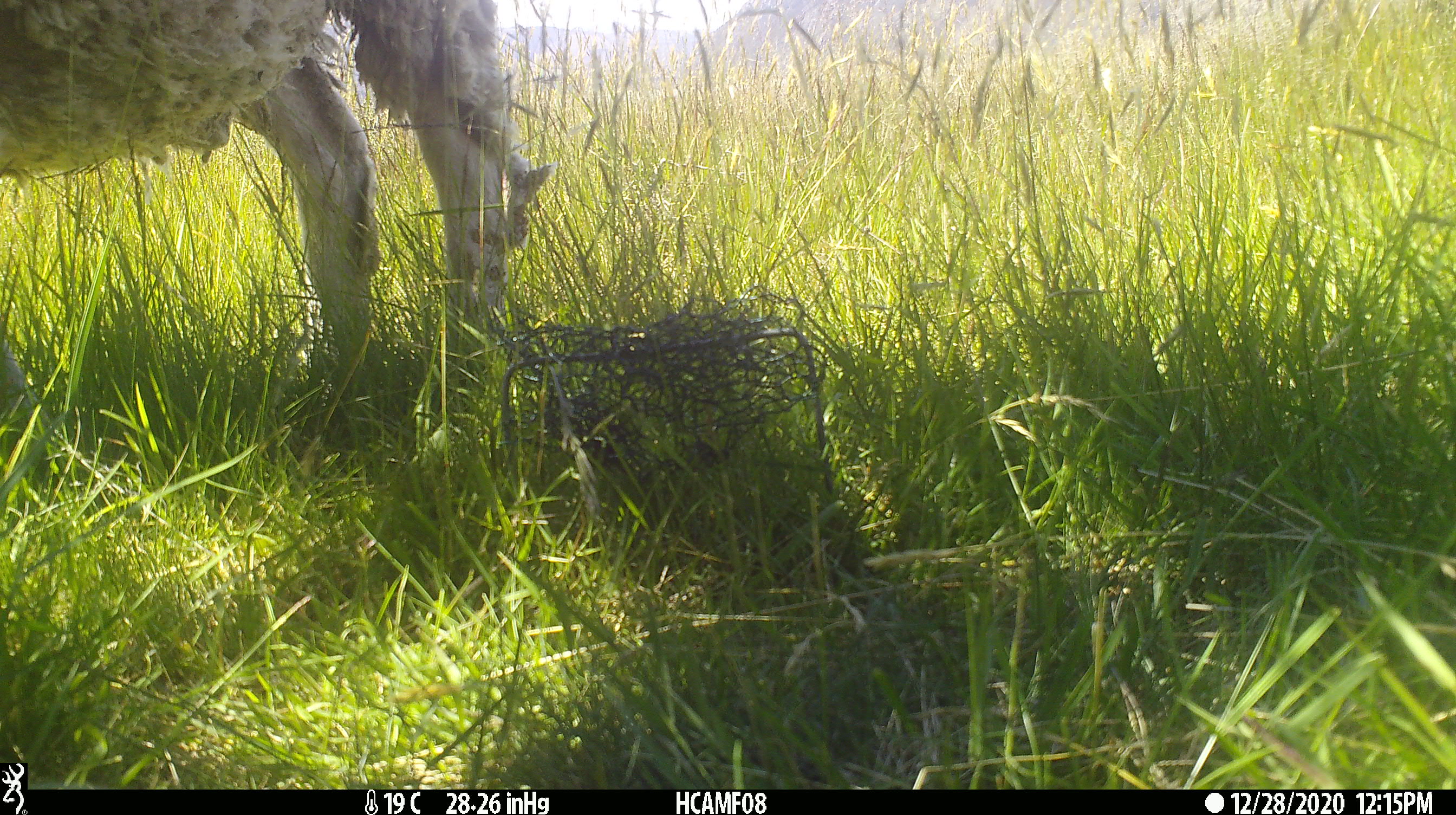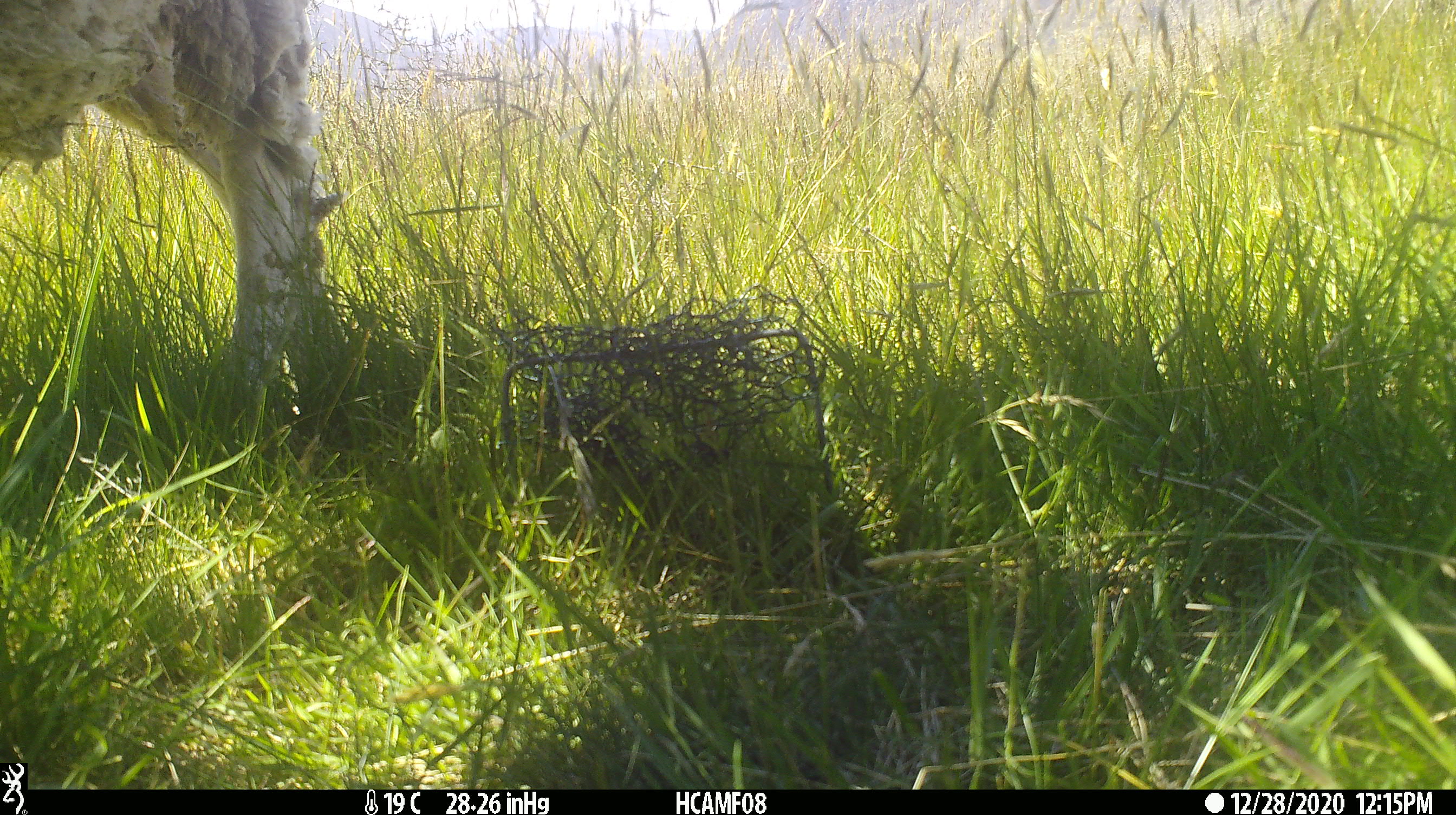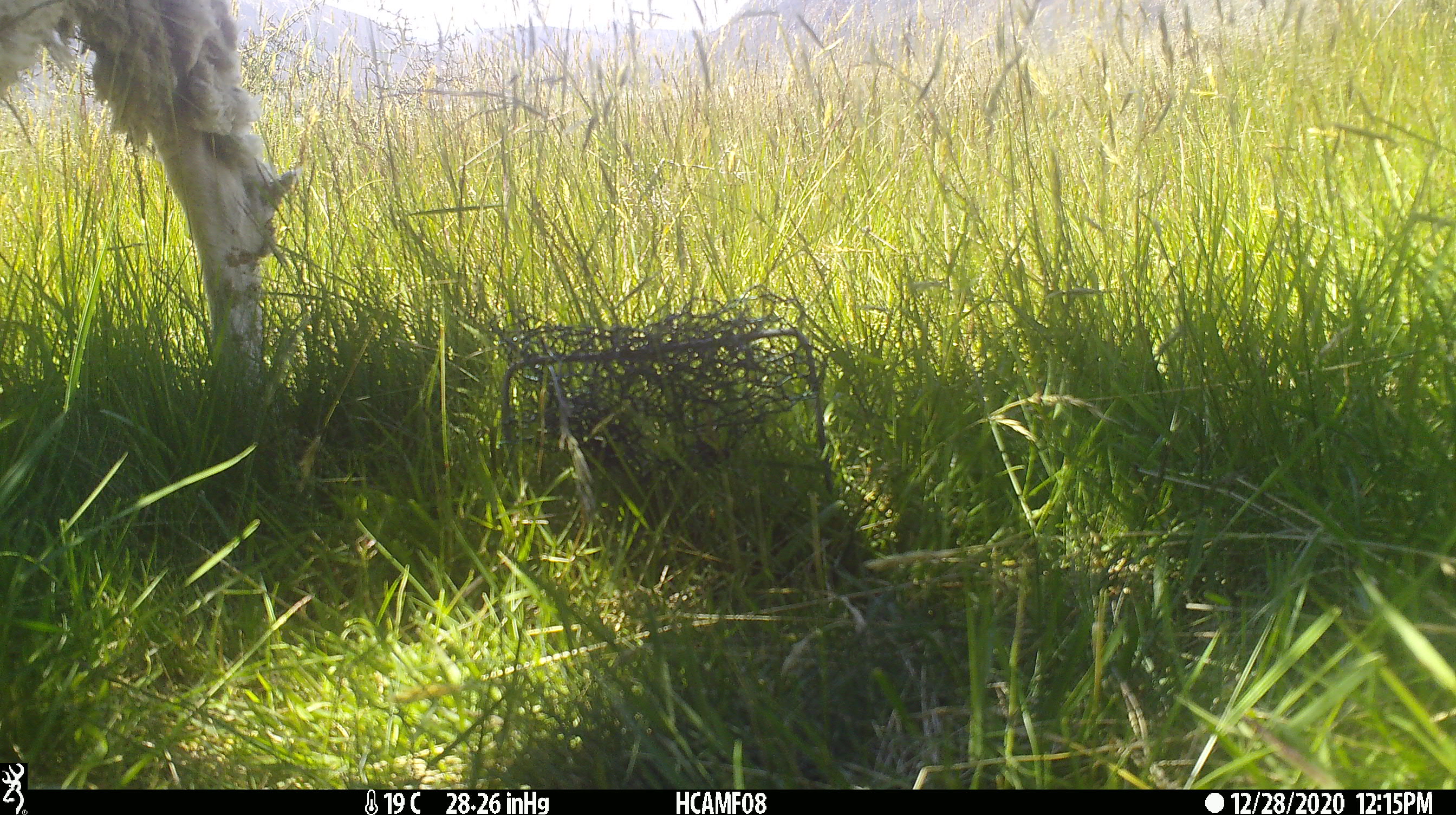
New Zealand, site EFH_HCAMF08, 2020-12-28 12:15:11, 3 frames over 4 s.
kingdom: Animalia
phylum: Chordata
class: Mammalia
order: Artiodactyla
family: Bovidae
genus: Ovis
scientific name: Ovis aries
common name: domestic sheep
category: sheep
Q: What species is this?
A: Sheep (domestic sheep) (Ovis aries).